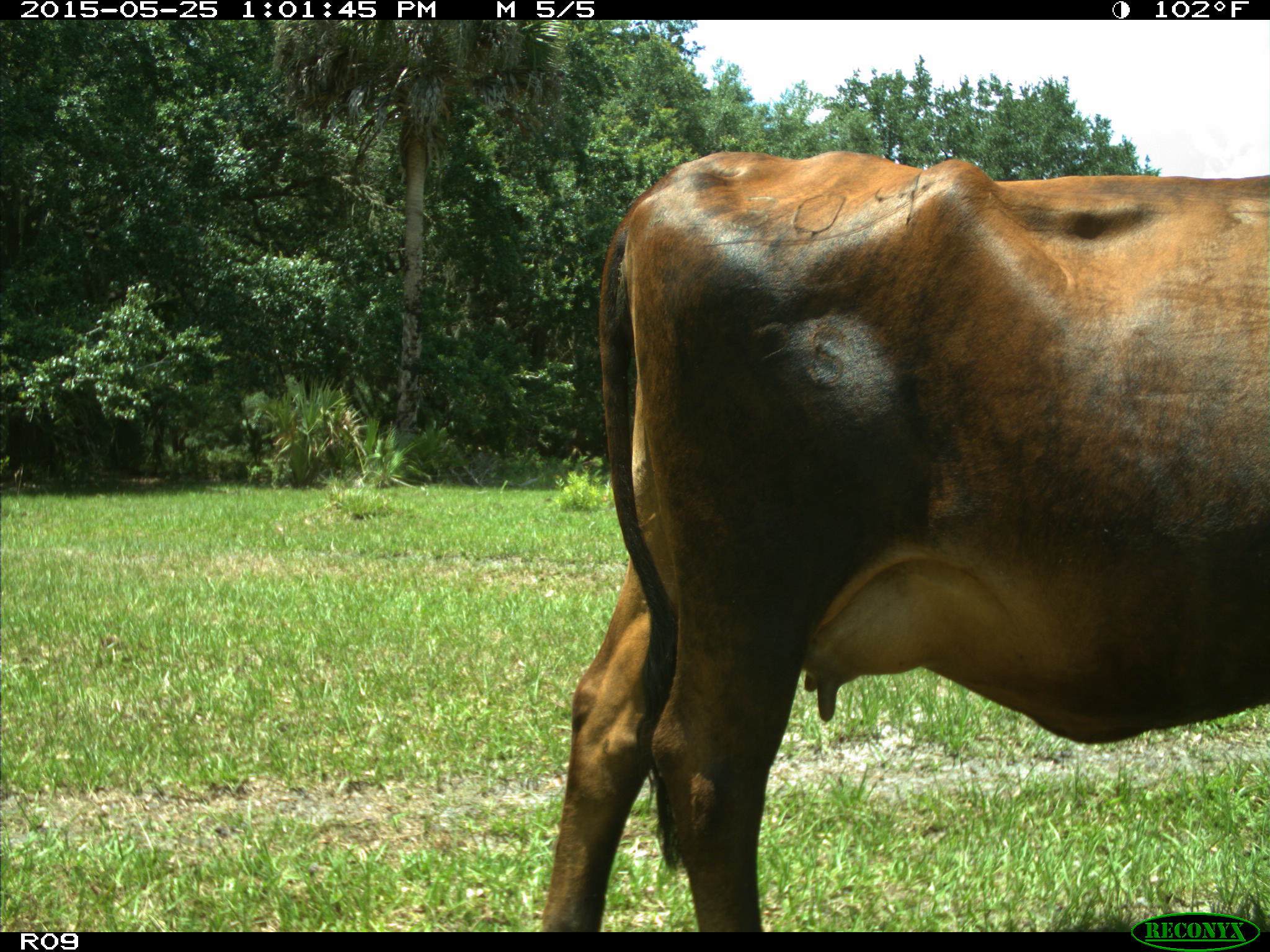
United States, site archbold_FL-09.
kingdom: Animalia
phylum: Chordata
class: Mammalia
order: Artiodactyla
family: Bovidae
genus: Bos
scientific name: Bos taurus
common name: domestic cow